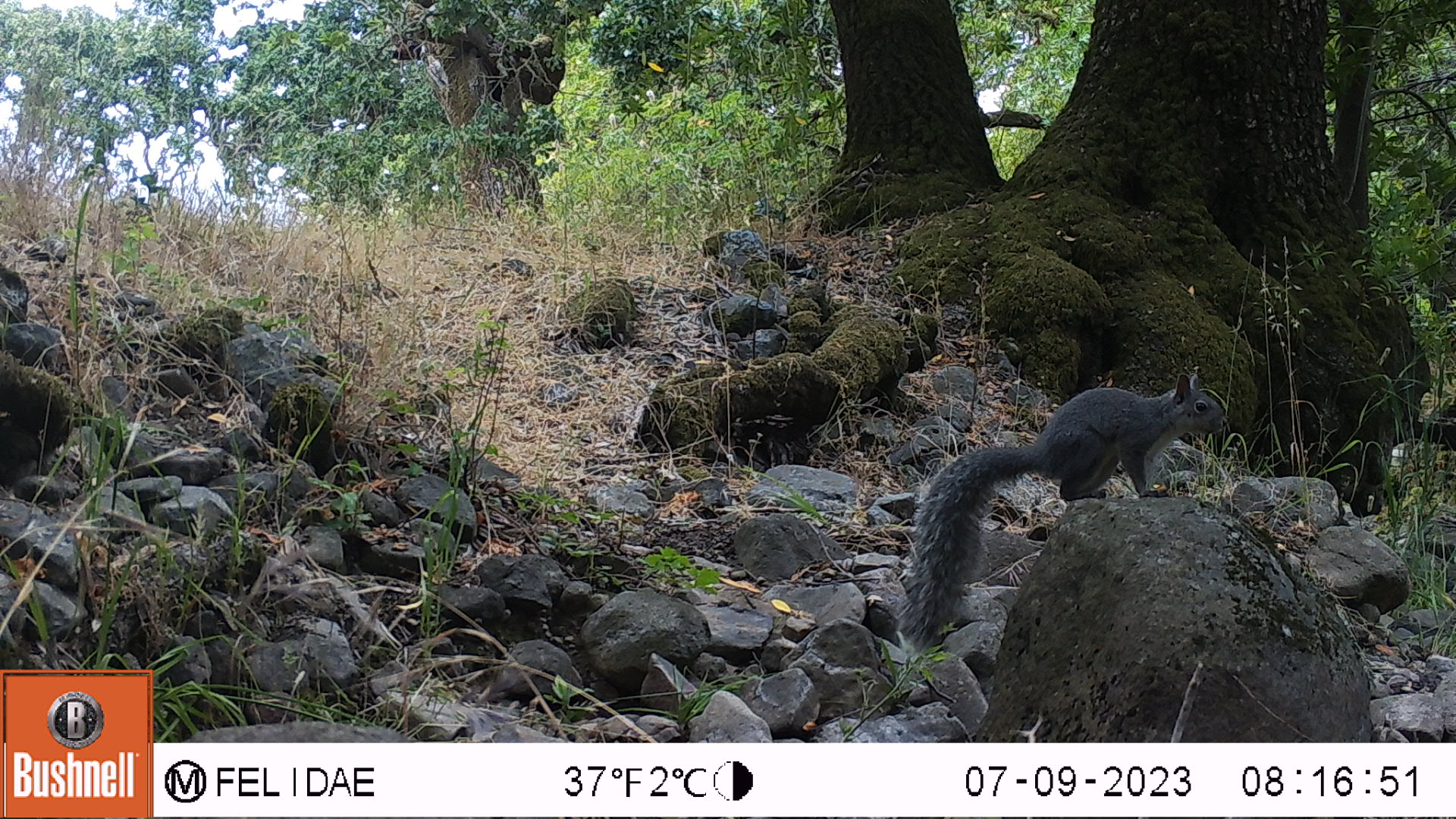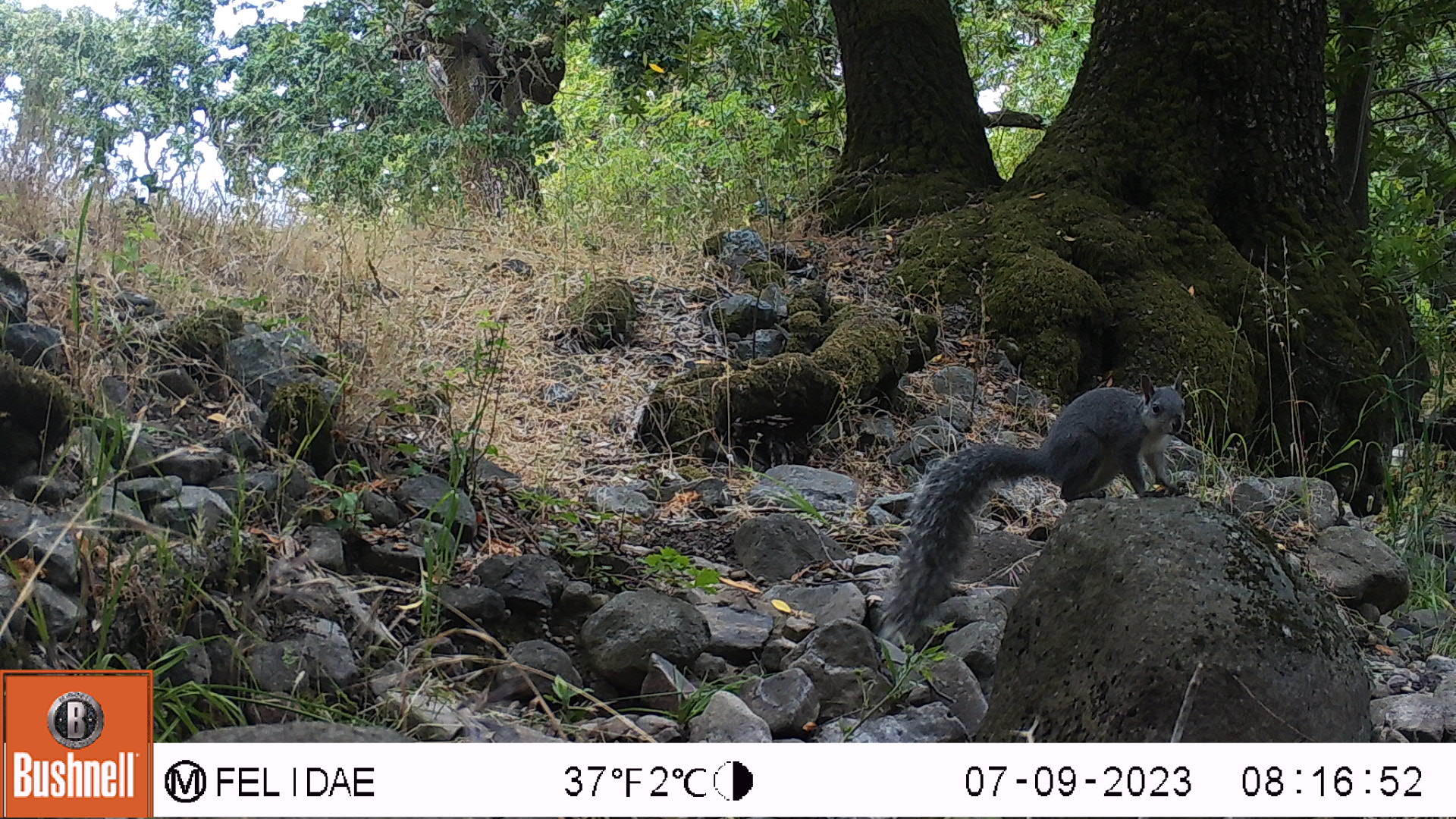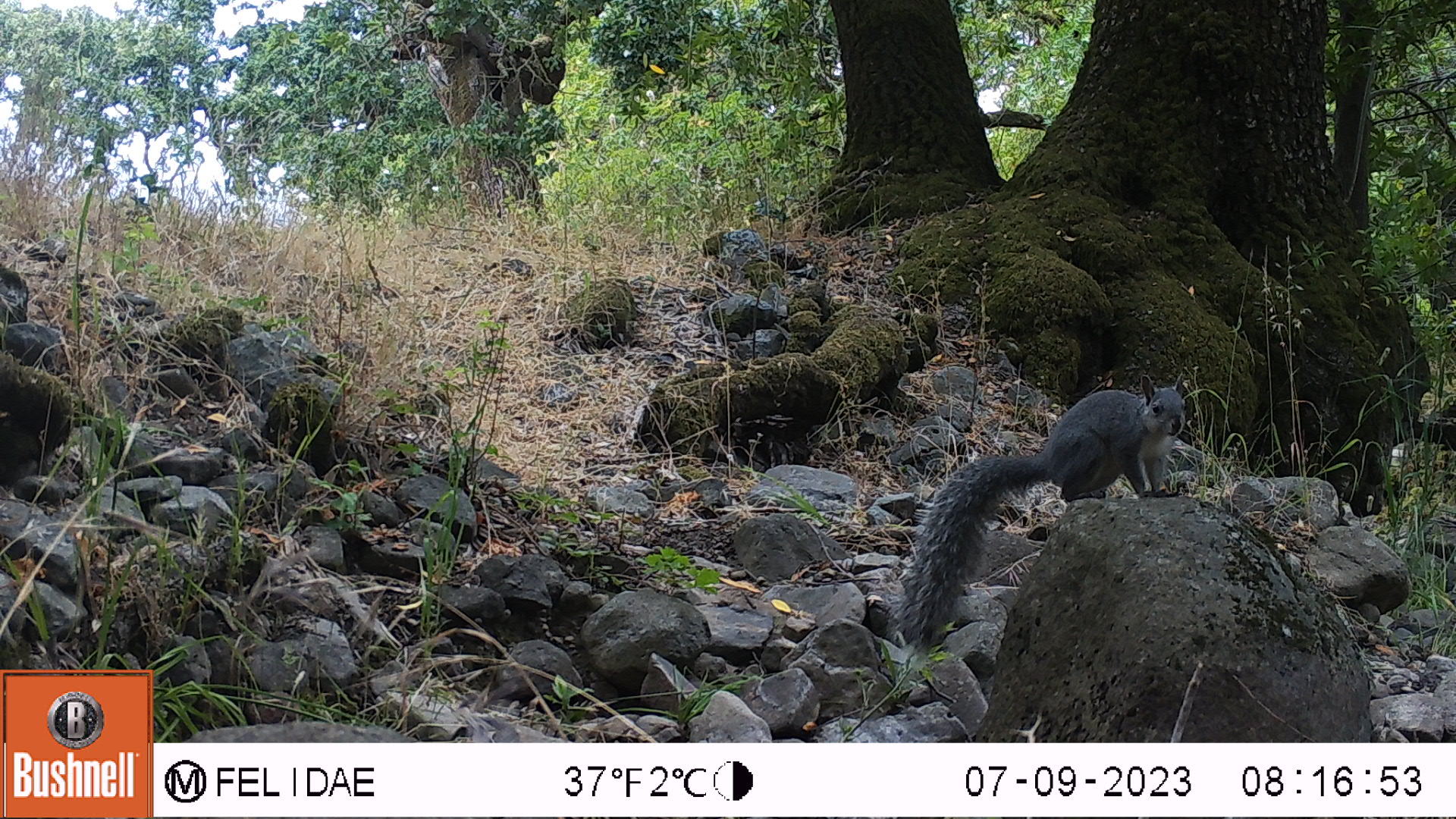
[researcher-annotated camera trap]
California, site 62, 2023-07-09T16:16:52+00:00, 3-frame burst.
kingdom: Animalia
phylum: Chordata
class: Mammalia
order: Rodentia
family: Sciuridae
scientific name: Sciuridae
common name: squirrel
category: unknown squirrel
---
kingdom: Animalia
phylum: Chordata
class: Mammalia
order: Rodentia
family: Sciuridae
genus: Sciurus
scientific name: Sciurus griseus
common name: western gray squirrel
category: western grey squirrel